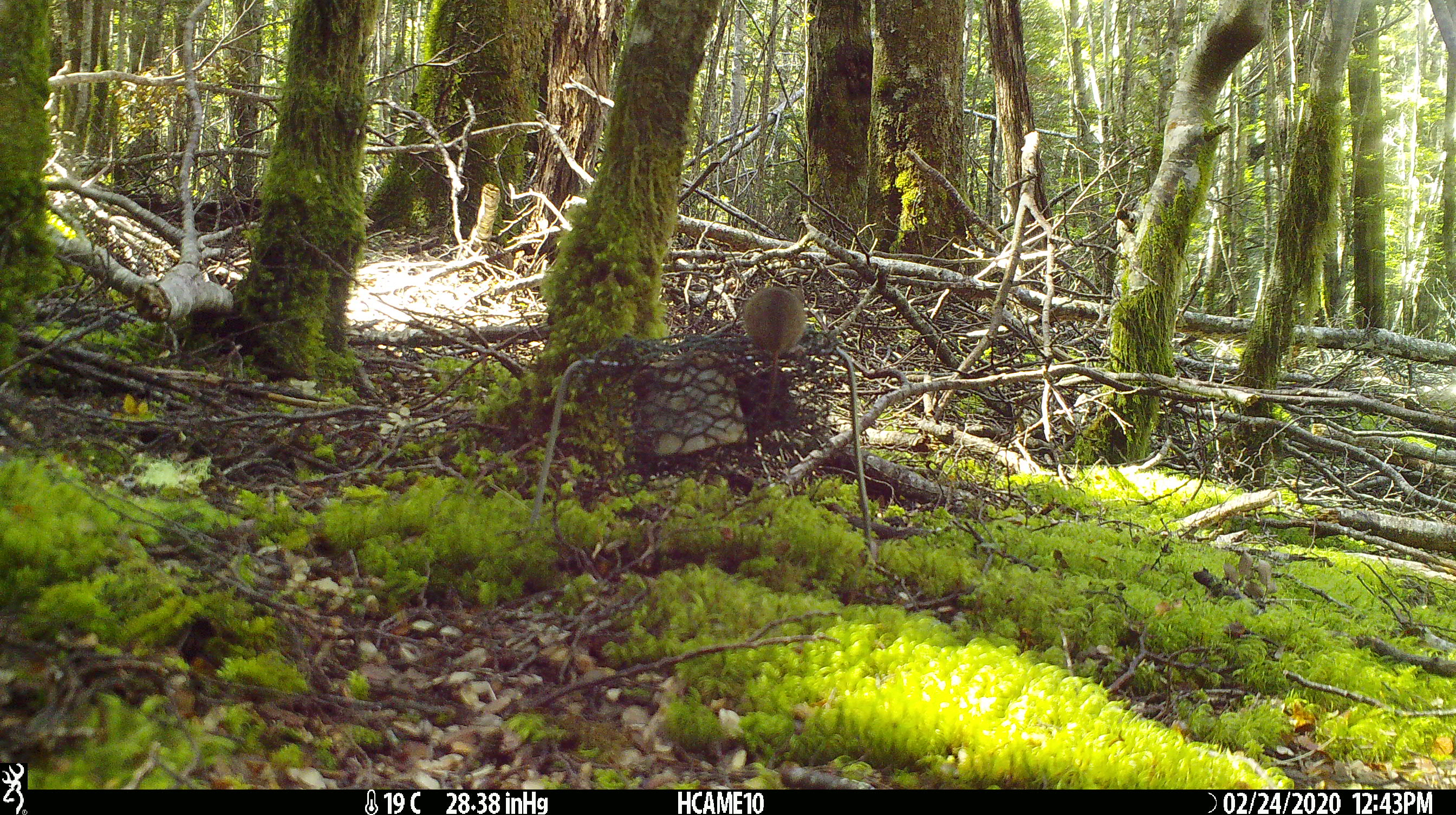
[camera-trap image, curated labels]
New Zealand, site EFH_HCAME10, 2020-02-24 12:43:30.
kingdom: Animalia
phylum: Chordata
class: Mammalia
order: Rodentia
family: Muridae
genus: Mus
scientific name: Mus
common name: mouse